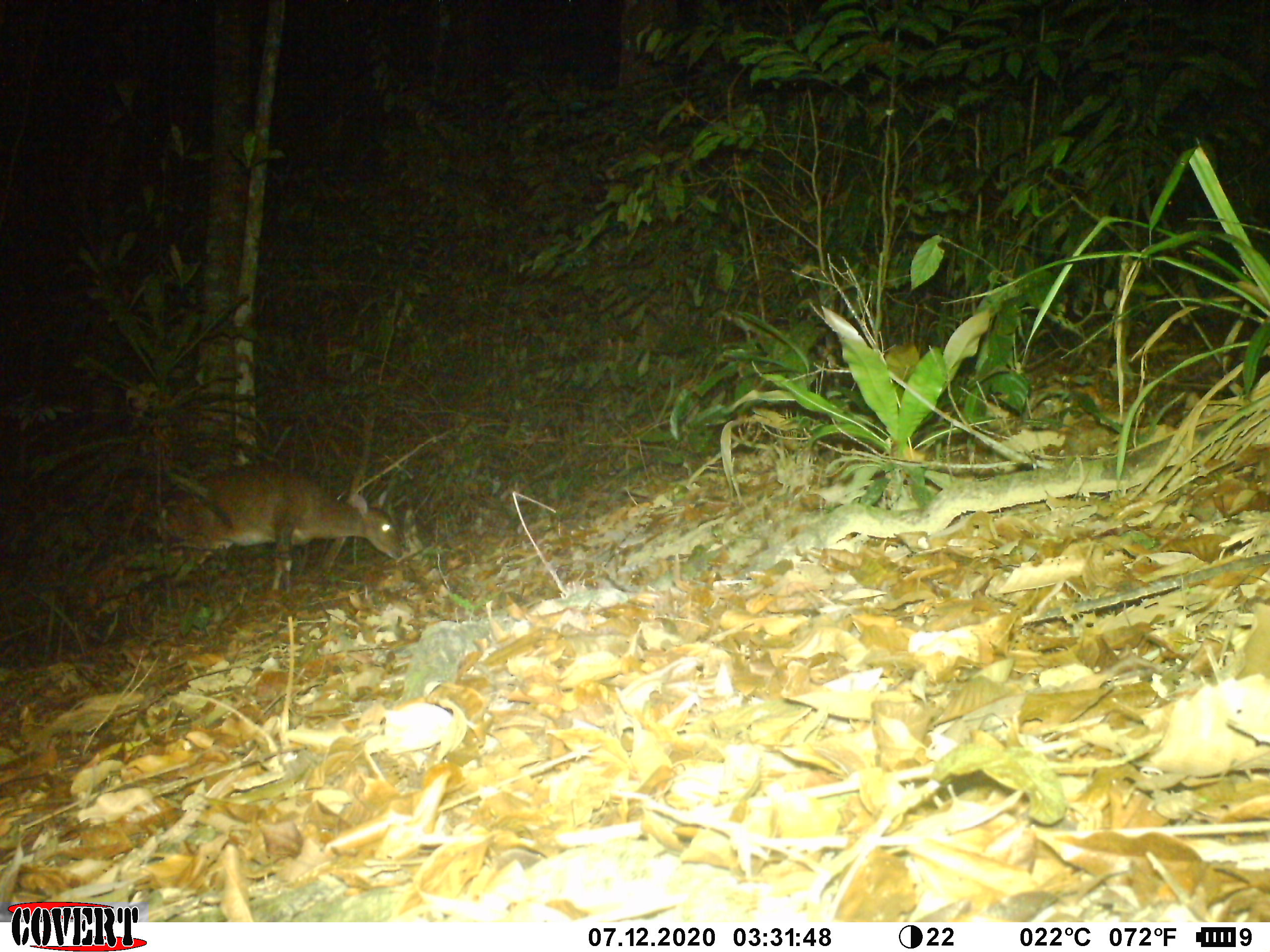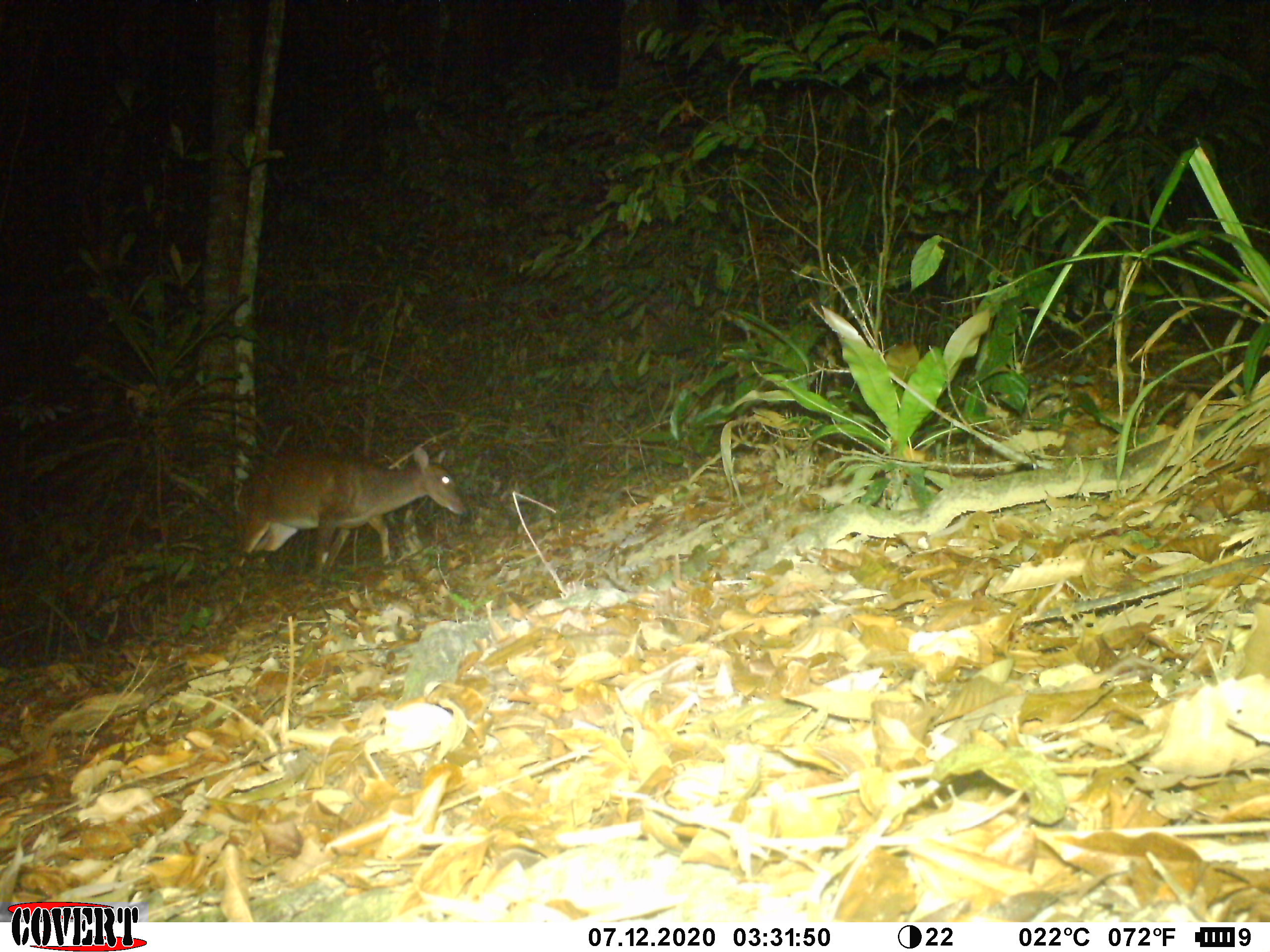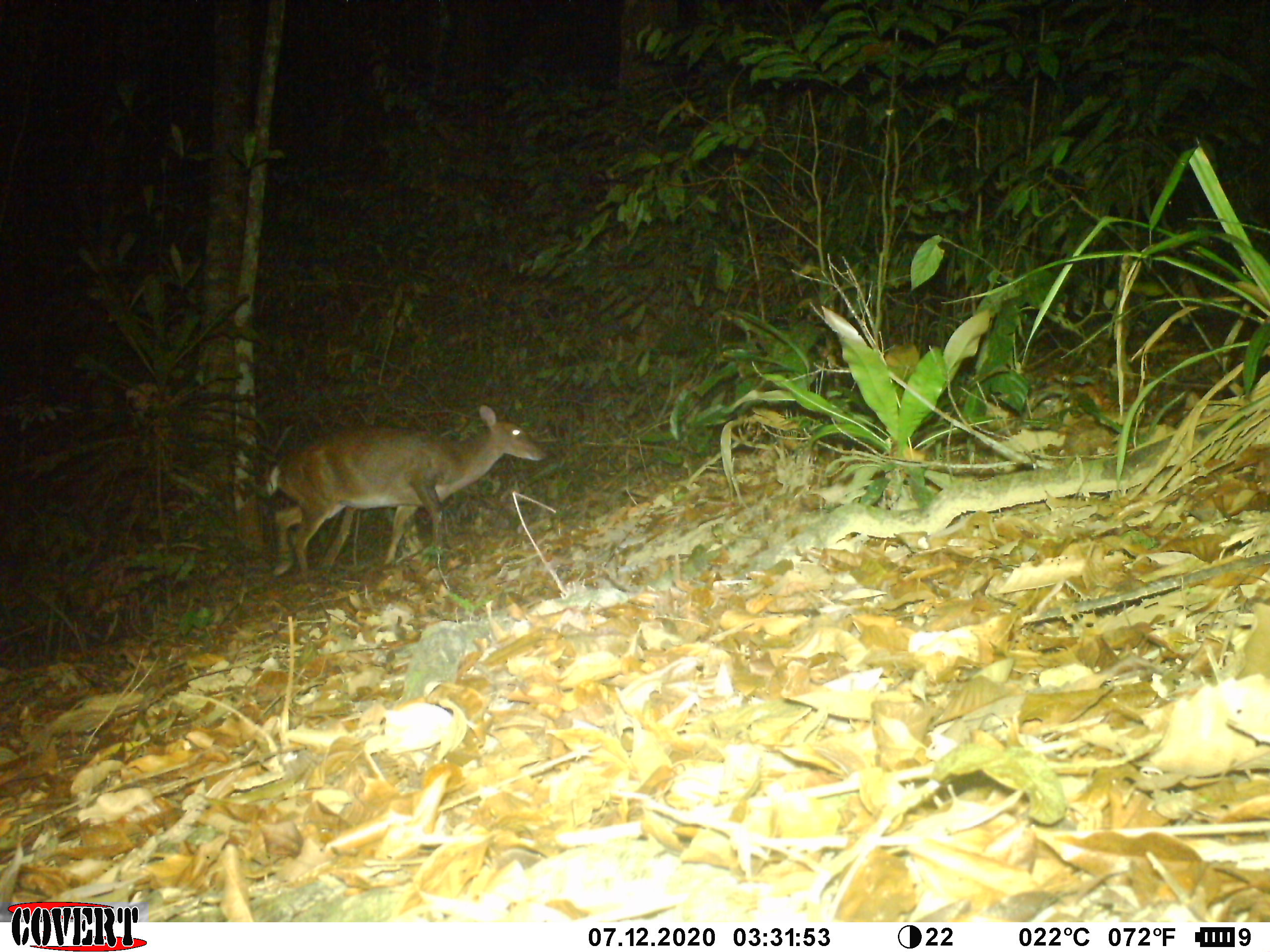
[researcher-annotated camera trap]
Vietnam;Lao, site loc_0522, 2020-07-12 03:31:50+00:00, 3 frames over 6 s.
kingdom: Animalia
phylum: Chordata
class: Mammalia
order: Artiodactyla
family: Cervidae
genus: Muntiacus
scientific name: Muntiacus vuquangensis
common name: large-antlered muntjac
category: large antlered muntjac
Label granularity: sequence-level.